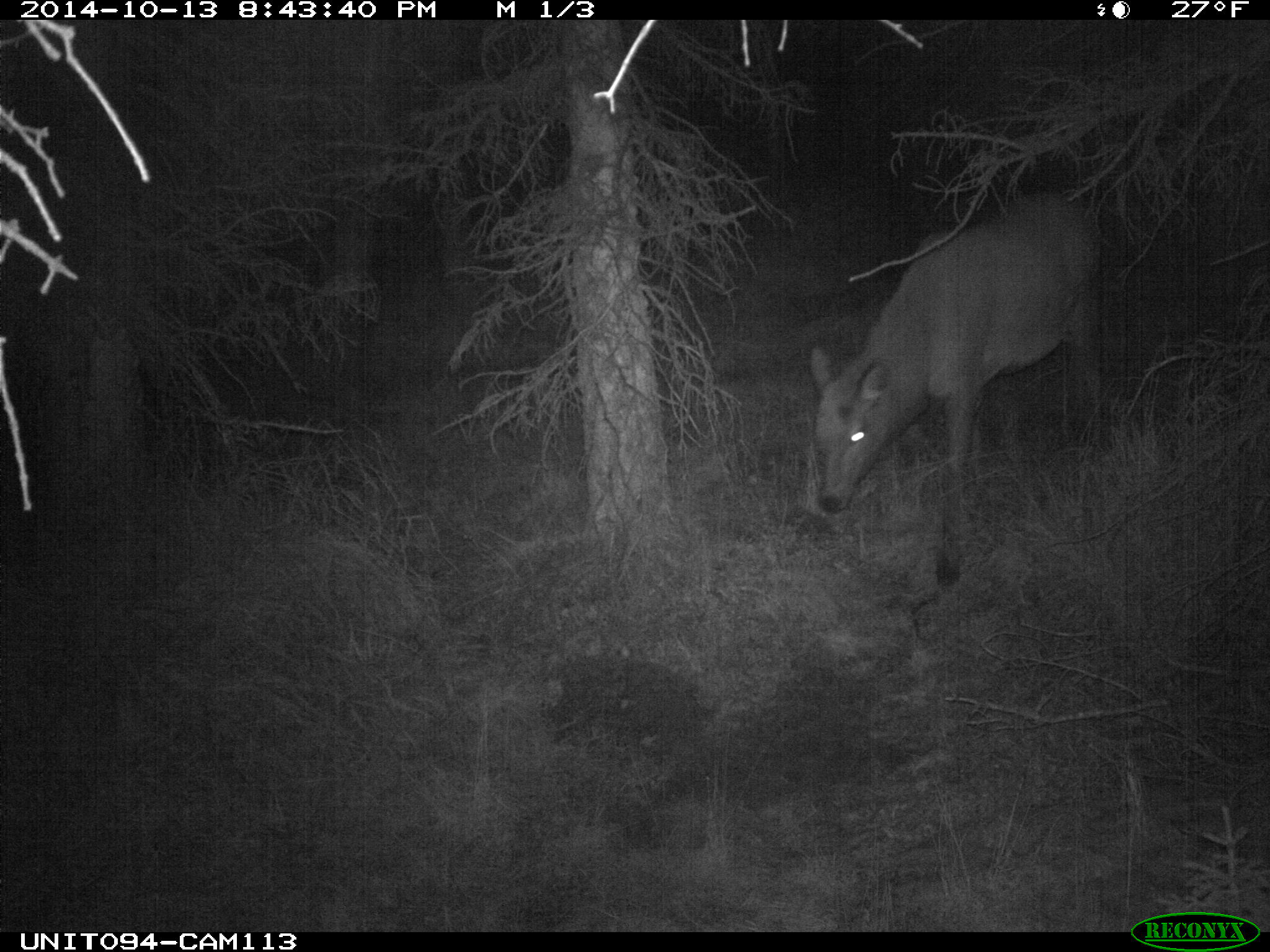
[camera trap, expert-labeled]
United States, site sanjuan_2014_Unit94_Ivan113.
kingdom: Animalia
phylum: Chordata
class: Mammalia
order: Artiodactyla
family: Cervidae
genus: Cervus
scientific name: Cervus elaphus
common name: red deer